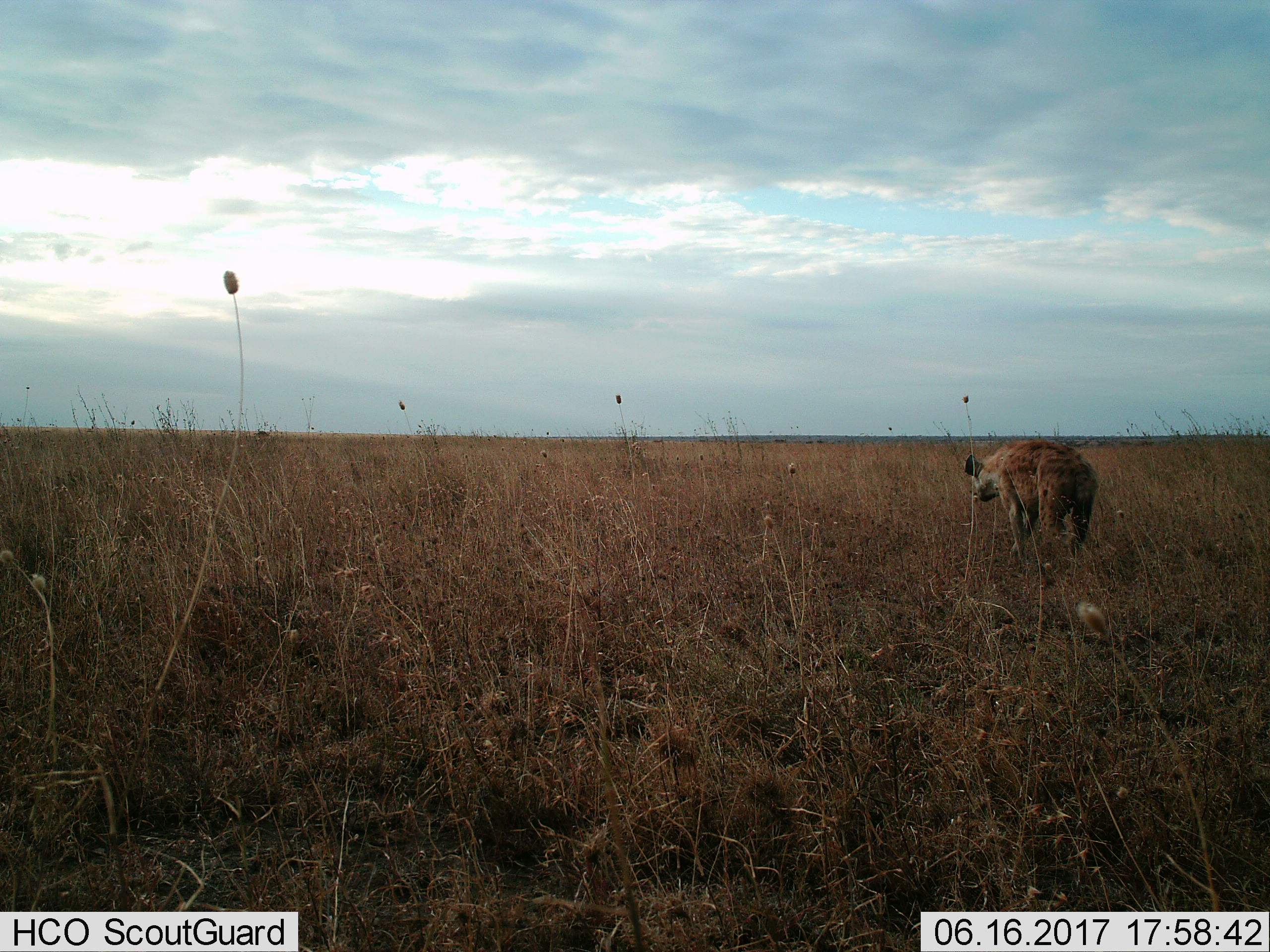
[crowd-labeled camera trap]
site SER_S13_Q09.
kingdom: Animalia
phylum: Chordata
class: Mammalia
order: Carnivora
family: Hyaenidae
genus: Crocuta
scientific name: Crocuta crocuta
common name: spotted hyena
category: hyenaspotted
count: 1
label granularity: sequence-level